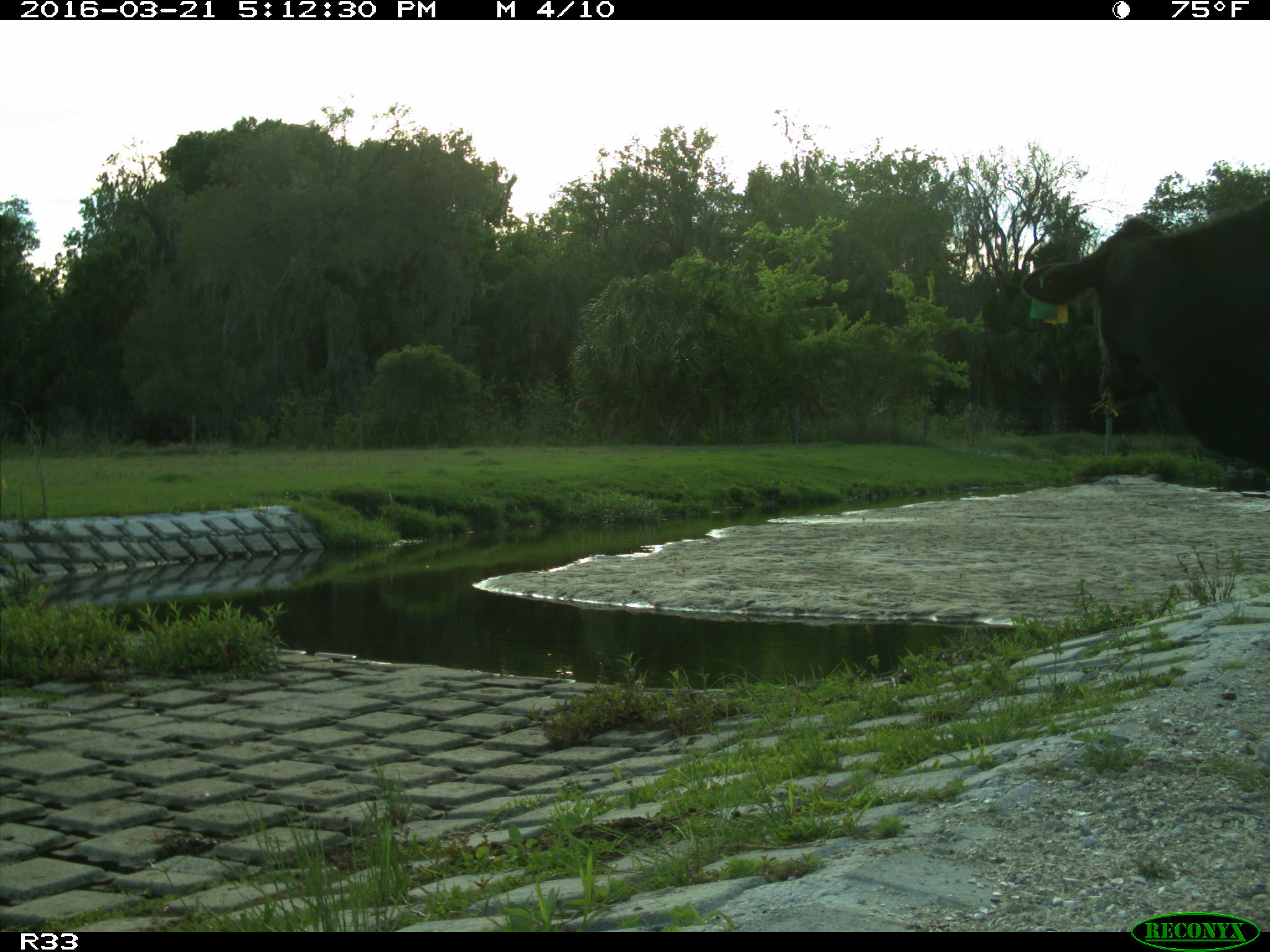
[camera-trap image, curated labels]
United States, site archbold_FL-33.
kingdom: Animalia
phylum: Chordata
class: Mammalia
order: Artiodactyla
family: Bovidae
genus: Bos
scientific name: Bos taurus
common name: domestic cow